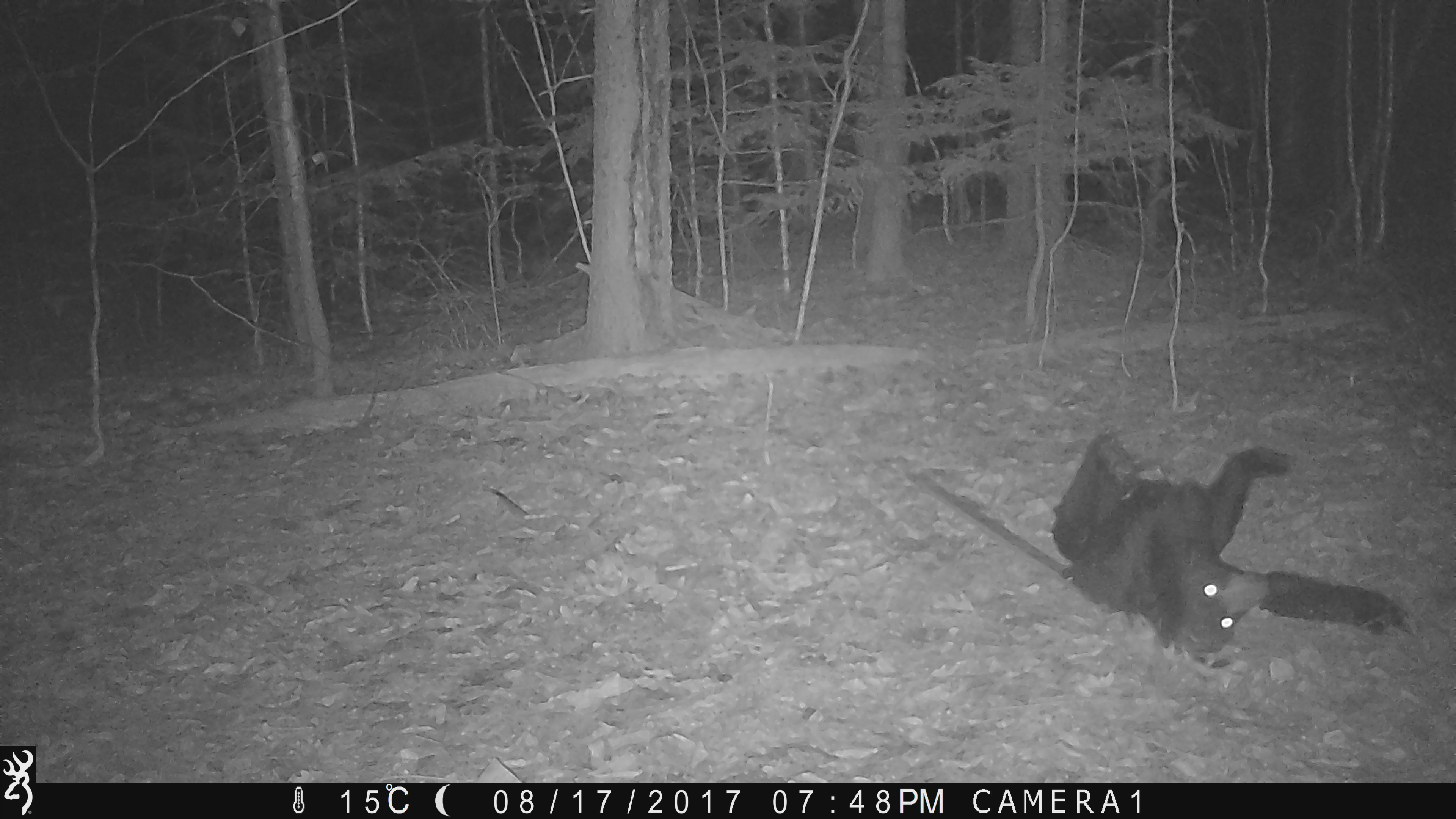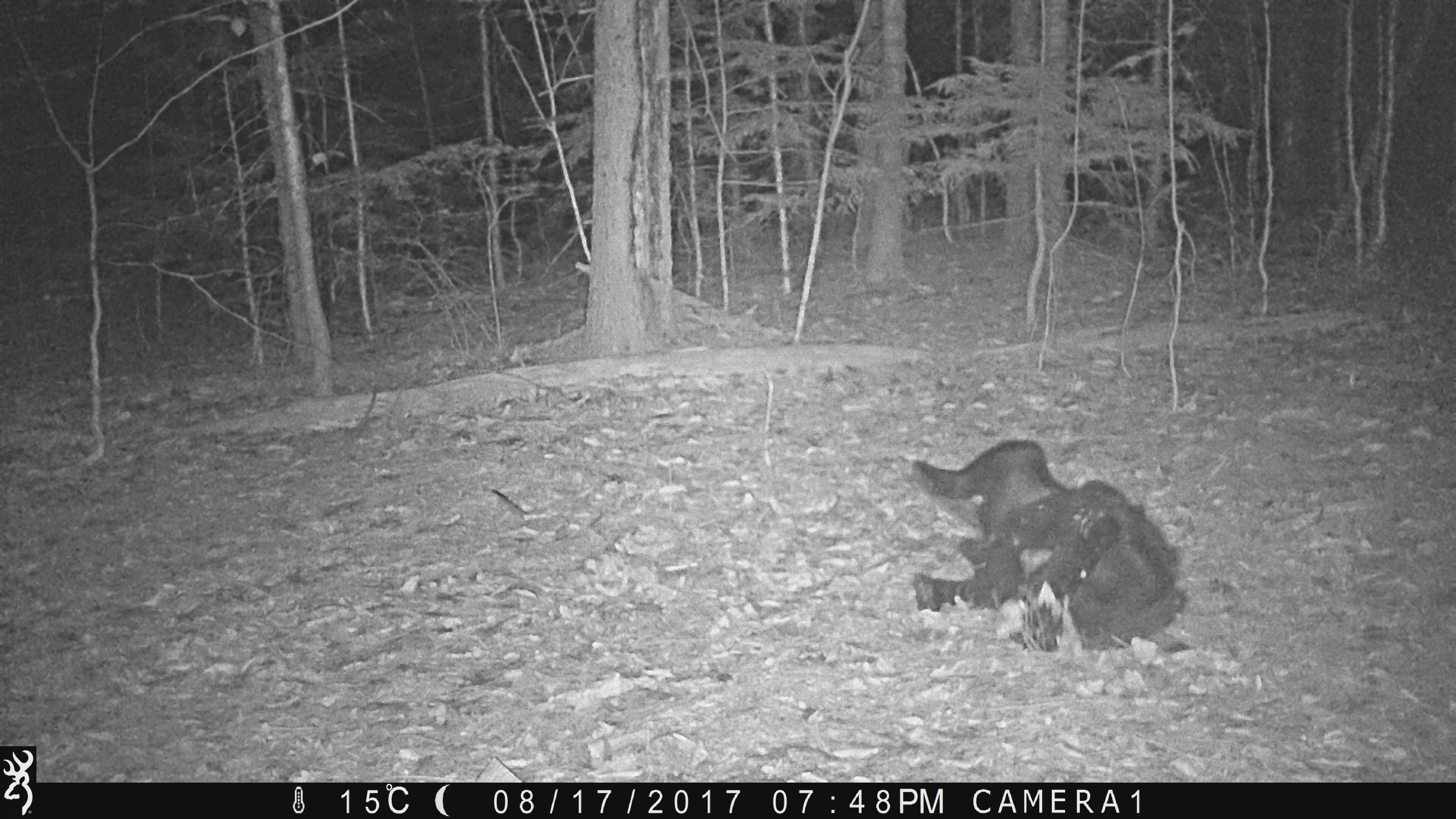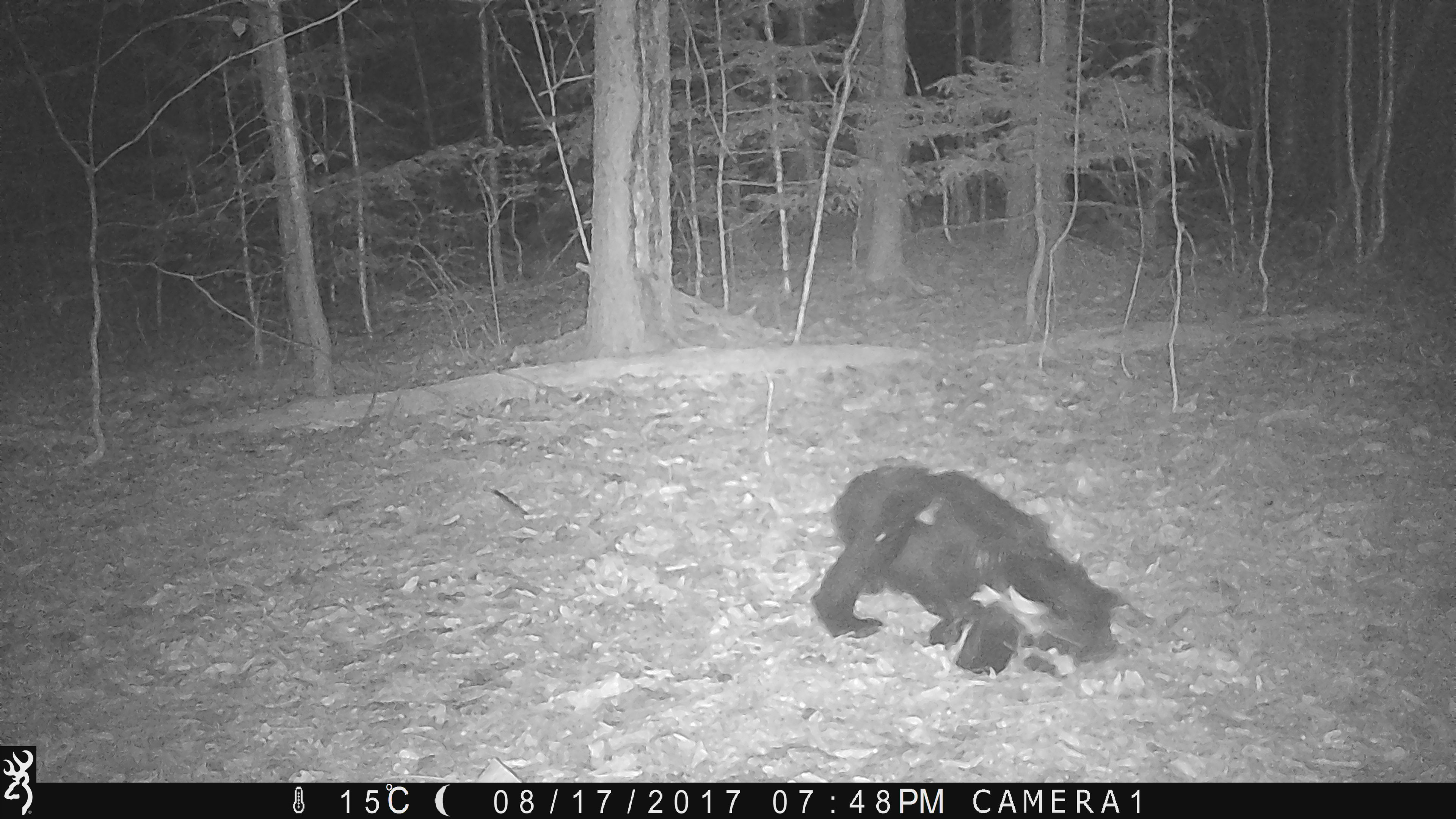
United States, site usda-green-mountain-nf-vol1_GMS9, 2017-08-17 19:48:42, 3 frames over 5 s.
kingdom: Animalia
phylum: Chordata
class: Mammalia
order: Carnivora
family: Ursidae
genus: Ursus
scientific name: Ursus americanus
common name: black bear